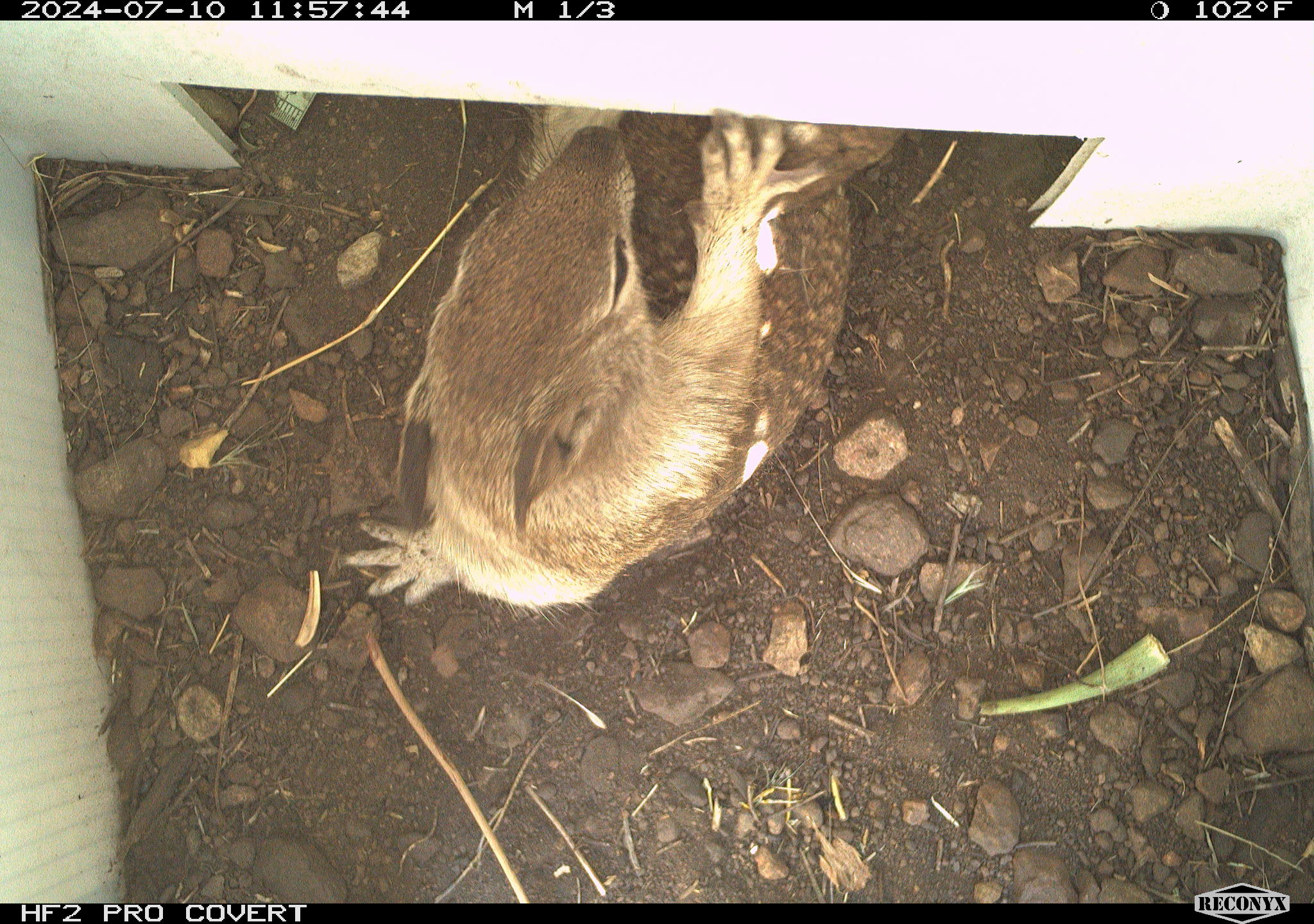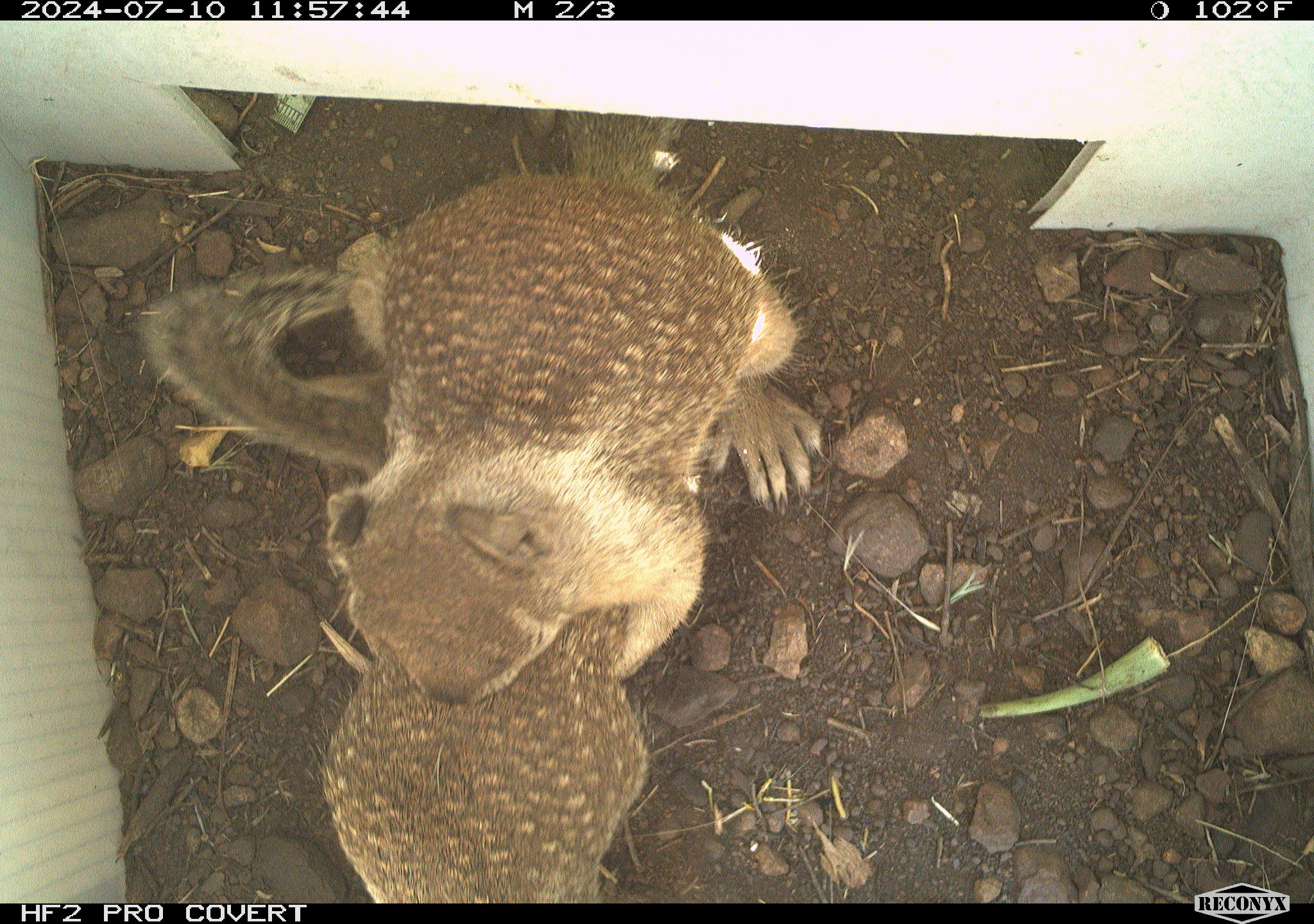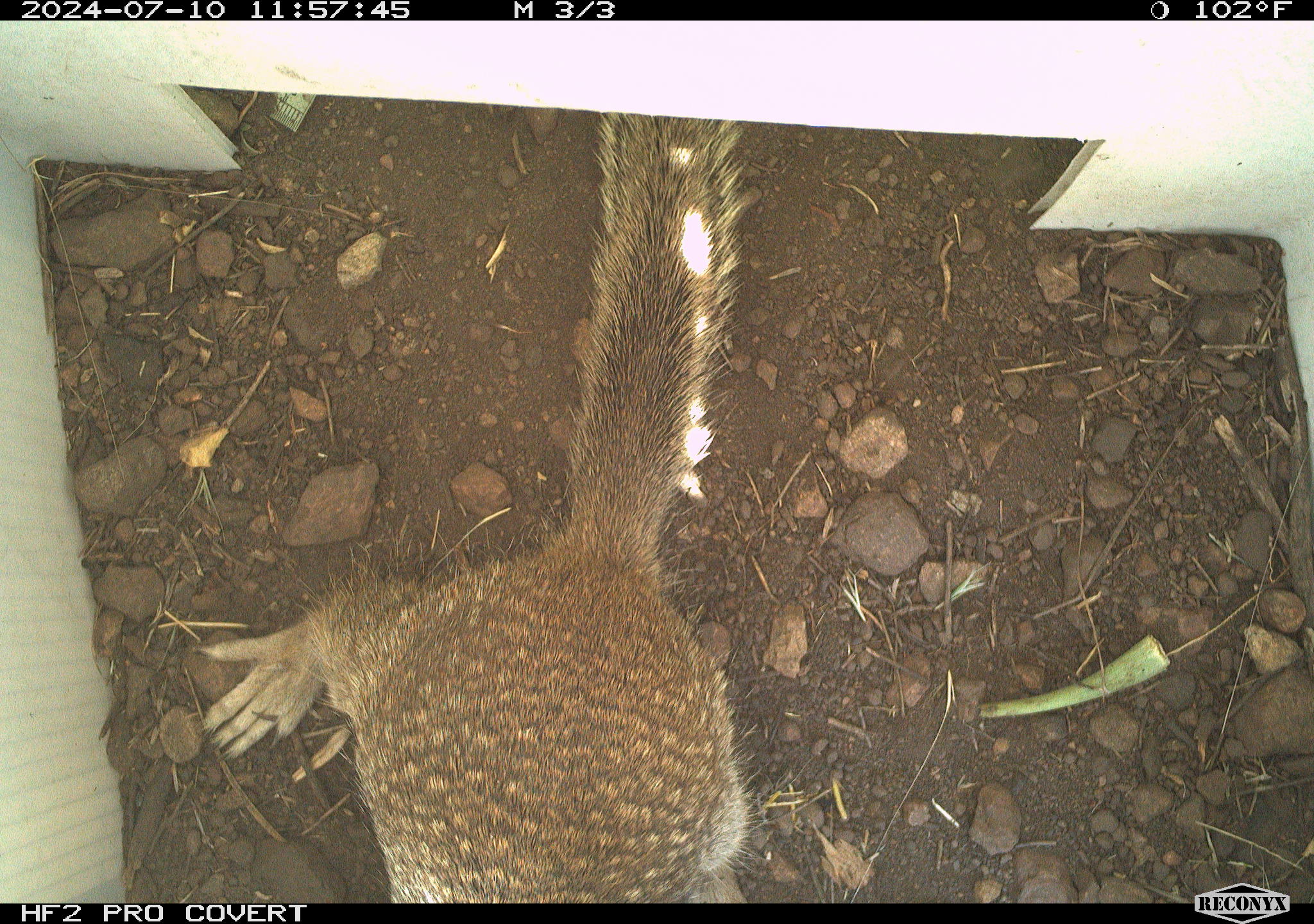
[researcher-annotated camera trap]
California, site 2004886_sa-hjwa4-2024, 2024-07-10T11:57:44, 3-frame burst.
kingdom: Animalia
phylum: Chordata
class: Mammalia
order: Rodentia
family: Sciuridae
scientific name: Sciuridae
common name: squirrels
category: sciuridae family